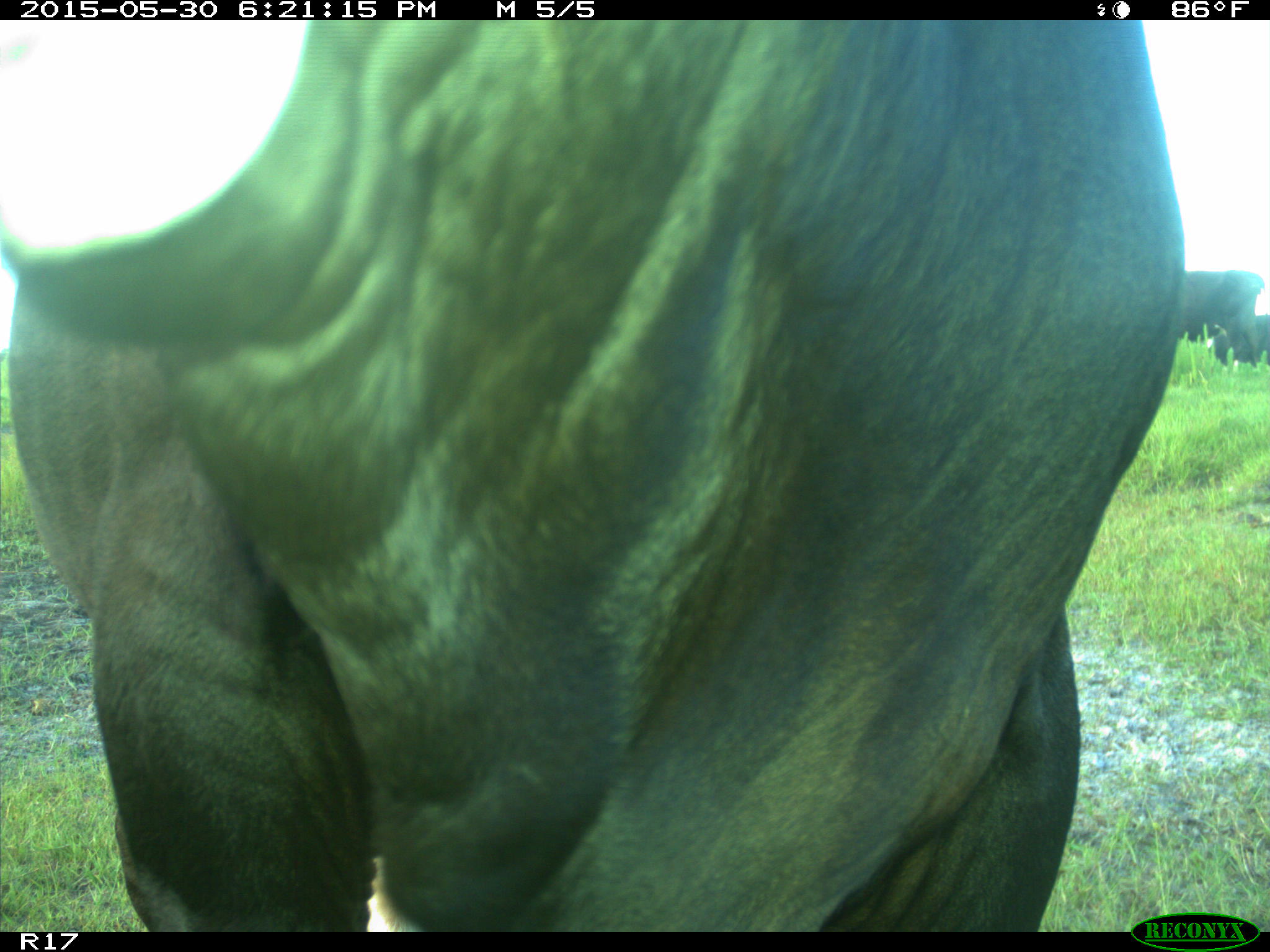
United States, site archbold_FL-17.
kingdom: Animalia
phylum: Chordata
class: Mammalia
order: Artiodactyla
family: Bovidae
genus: Bos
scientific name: Bos taurus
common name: domestic cow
Bos taurus (domestic cow).